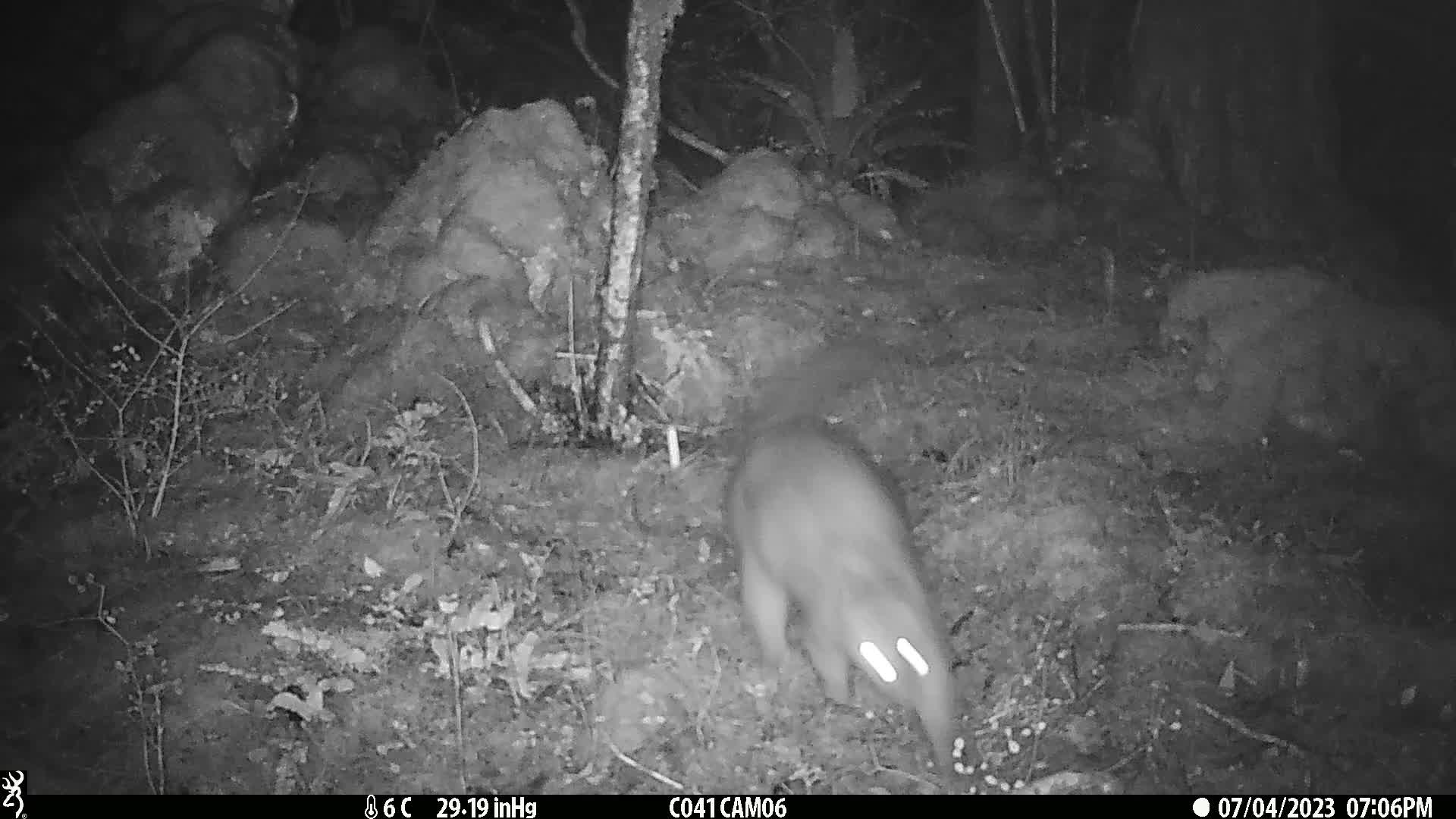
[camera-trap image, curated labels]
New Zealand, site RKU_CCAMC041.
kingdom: Animalia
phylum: Chordata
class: Mammalia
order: Diprotodontia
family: Phalangeridae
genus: Trichosurus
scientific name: Trichosurus vulpecula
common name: common brushtail possum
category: possum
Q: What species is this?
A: Possum (common brushtail possum) (Trichosurus vulpecula).